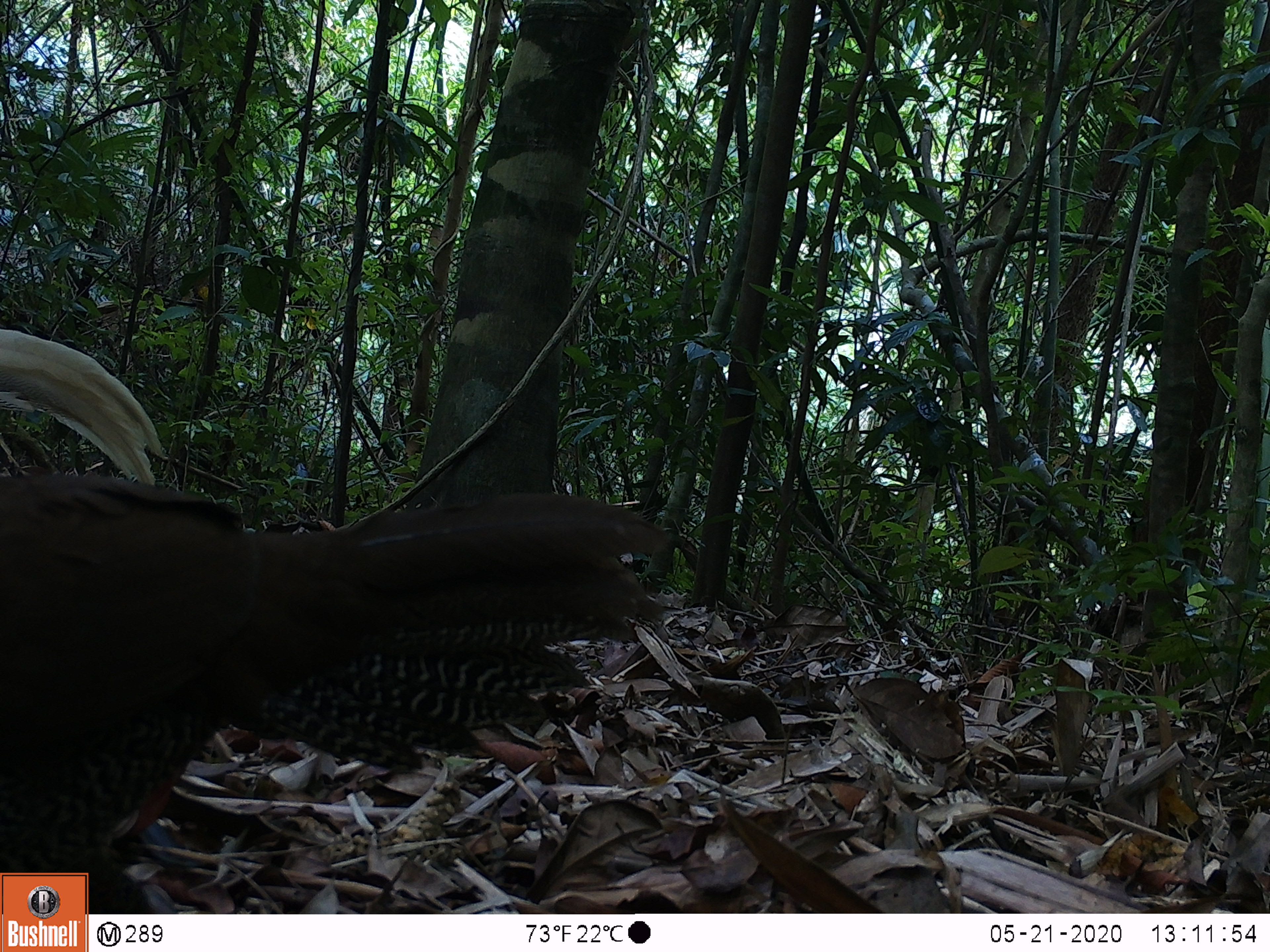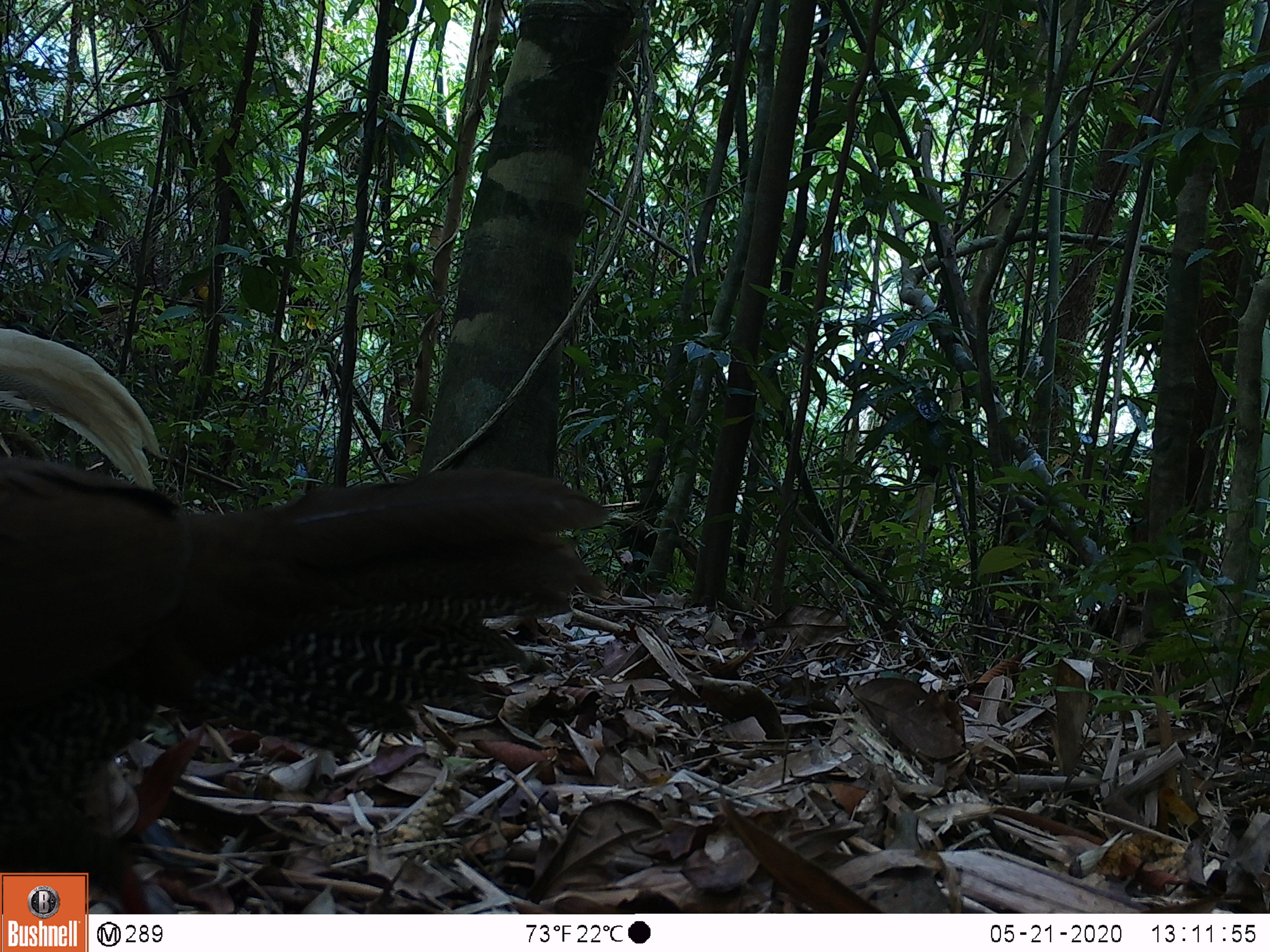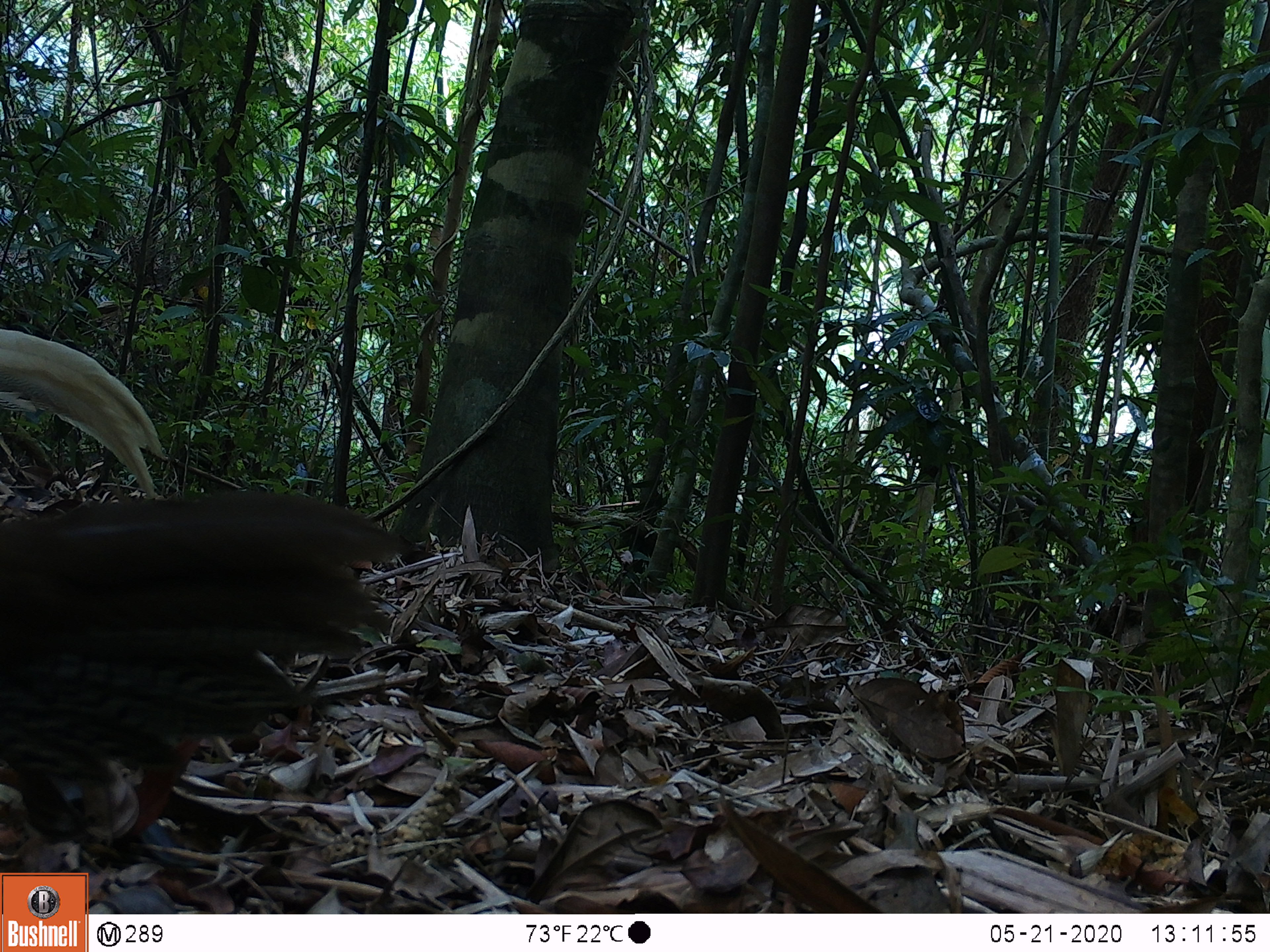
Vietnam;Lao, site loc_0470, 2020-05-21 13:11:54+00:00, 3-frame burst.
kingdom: Animalia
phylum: Chordata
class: Aves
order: Galliformes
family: Phasianidae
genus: Lophura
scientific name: Lophura nycthemera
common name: silver pheasant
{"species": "silver pheasant (Lophura nycthemera)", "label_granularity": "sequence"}